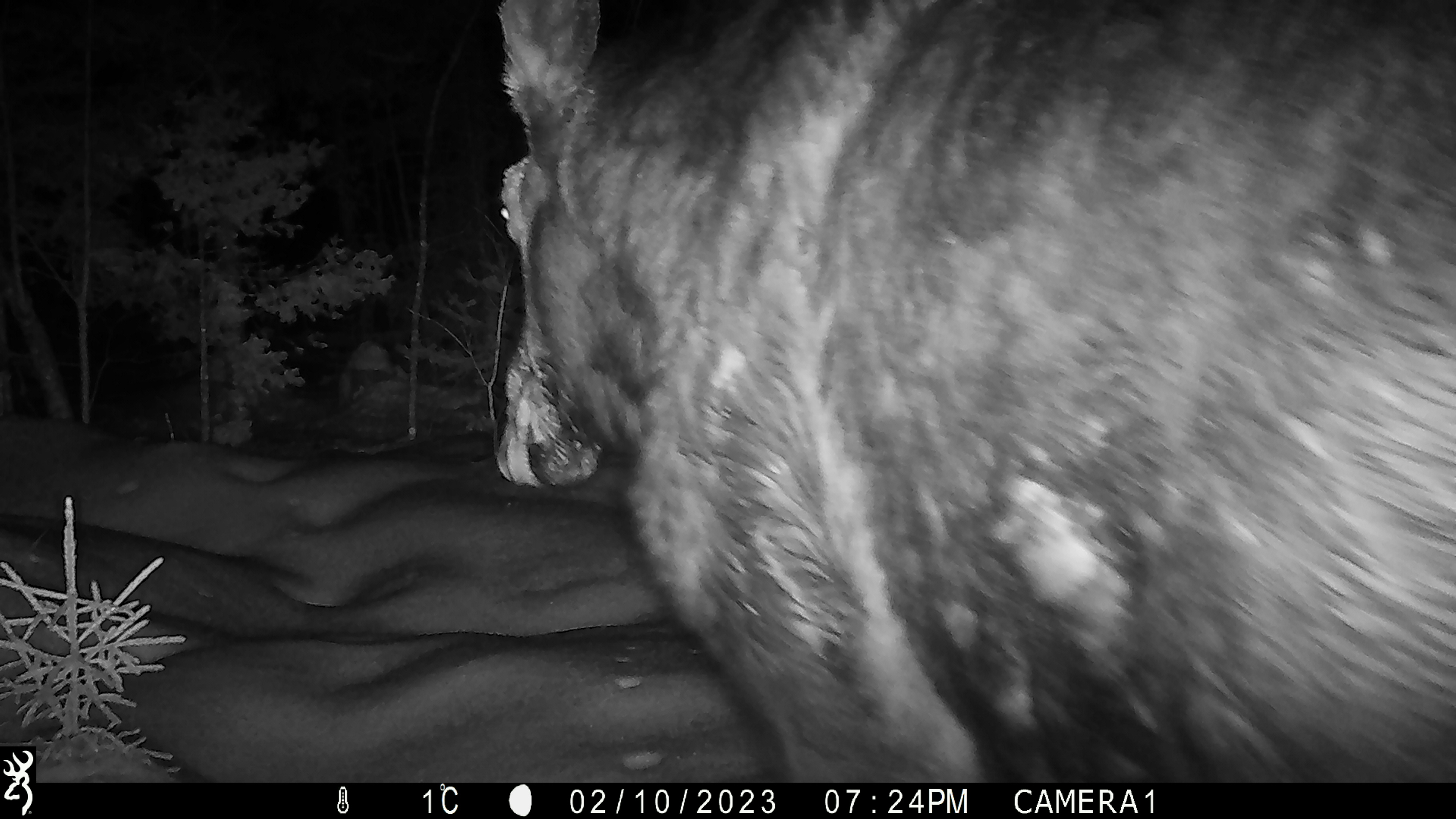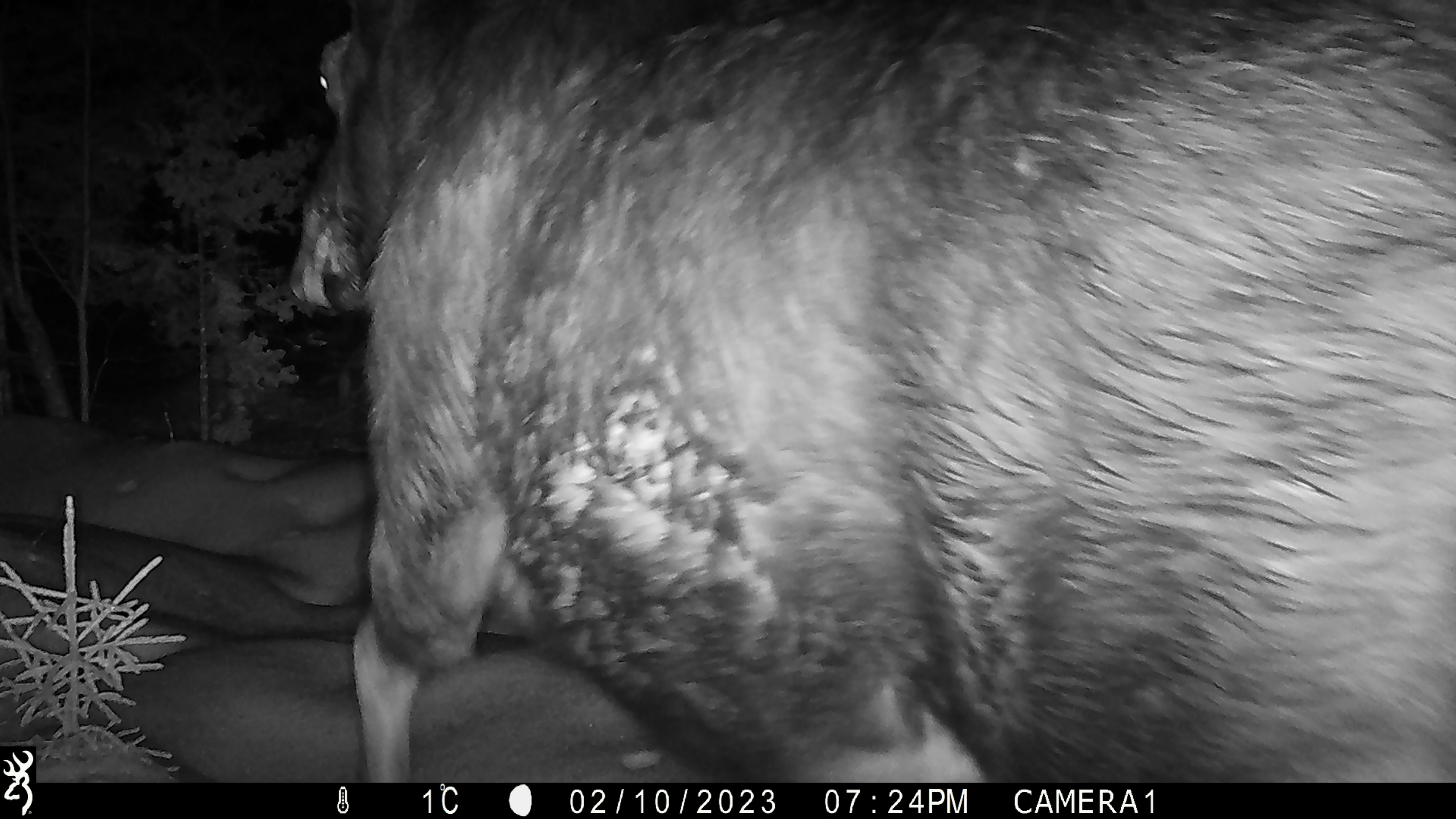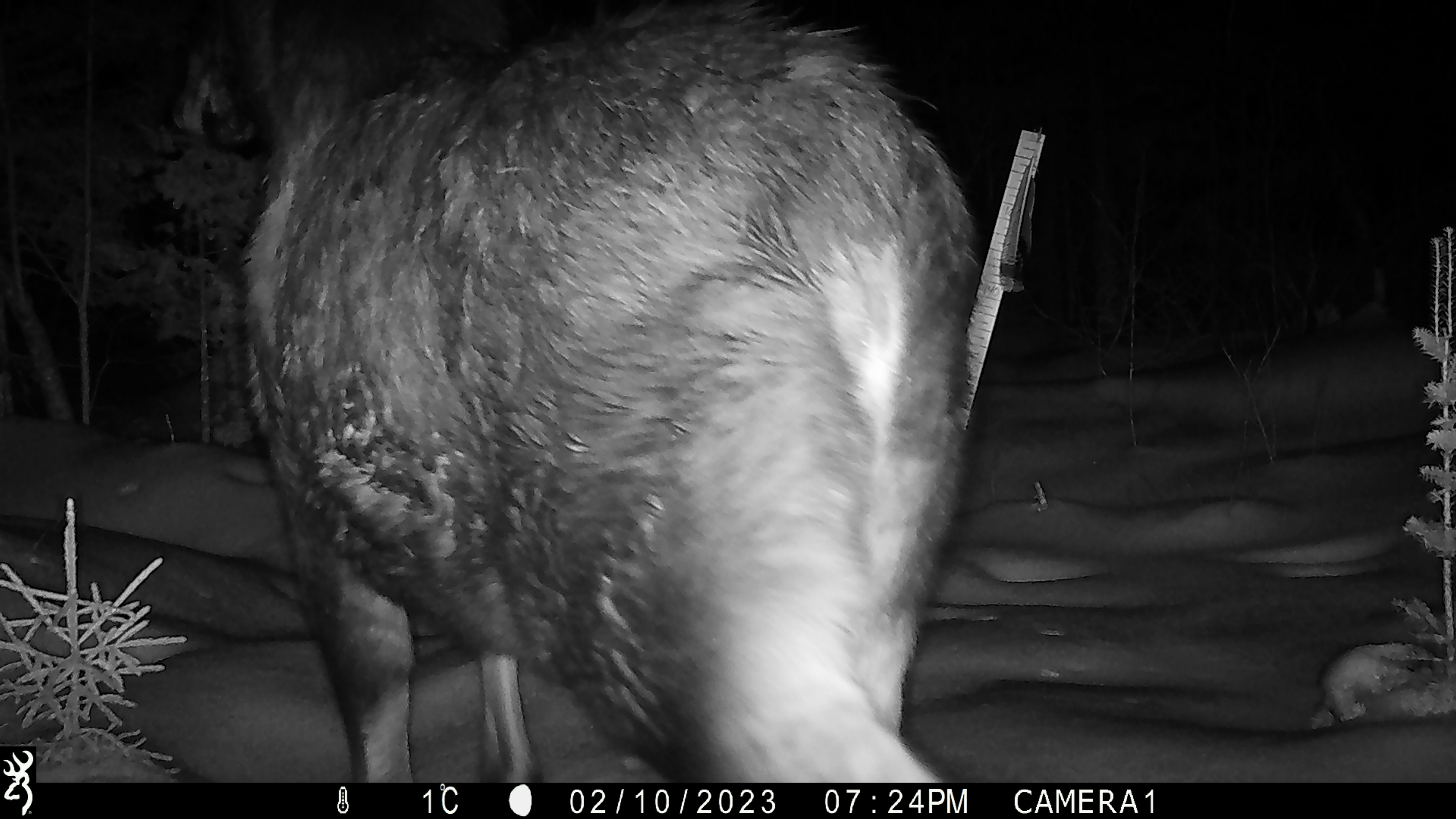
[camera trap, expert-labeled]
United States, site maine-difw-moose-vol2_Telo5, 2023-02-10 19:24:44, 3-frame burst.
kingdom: Animalia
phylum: Chordata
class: Mammalia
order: Artiodactyla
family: Cervidae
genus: Alces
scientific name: Alces alces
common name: moose